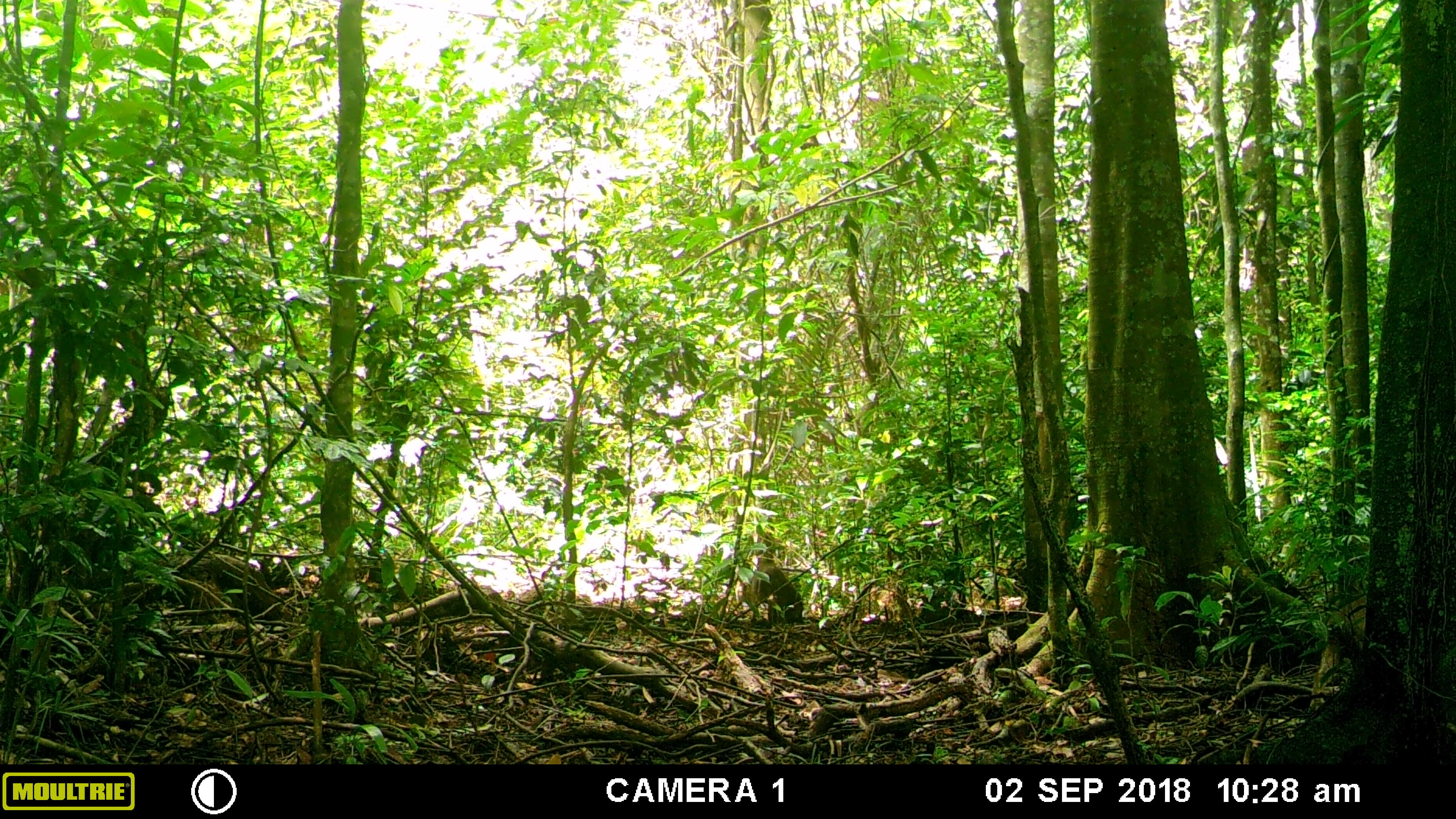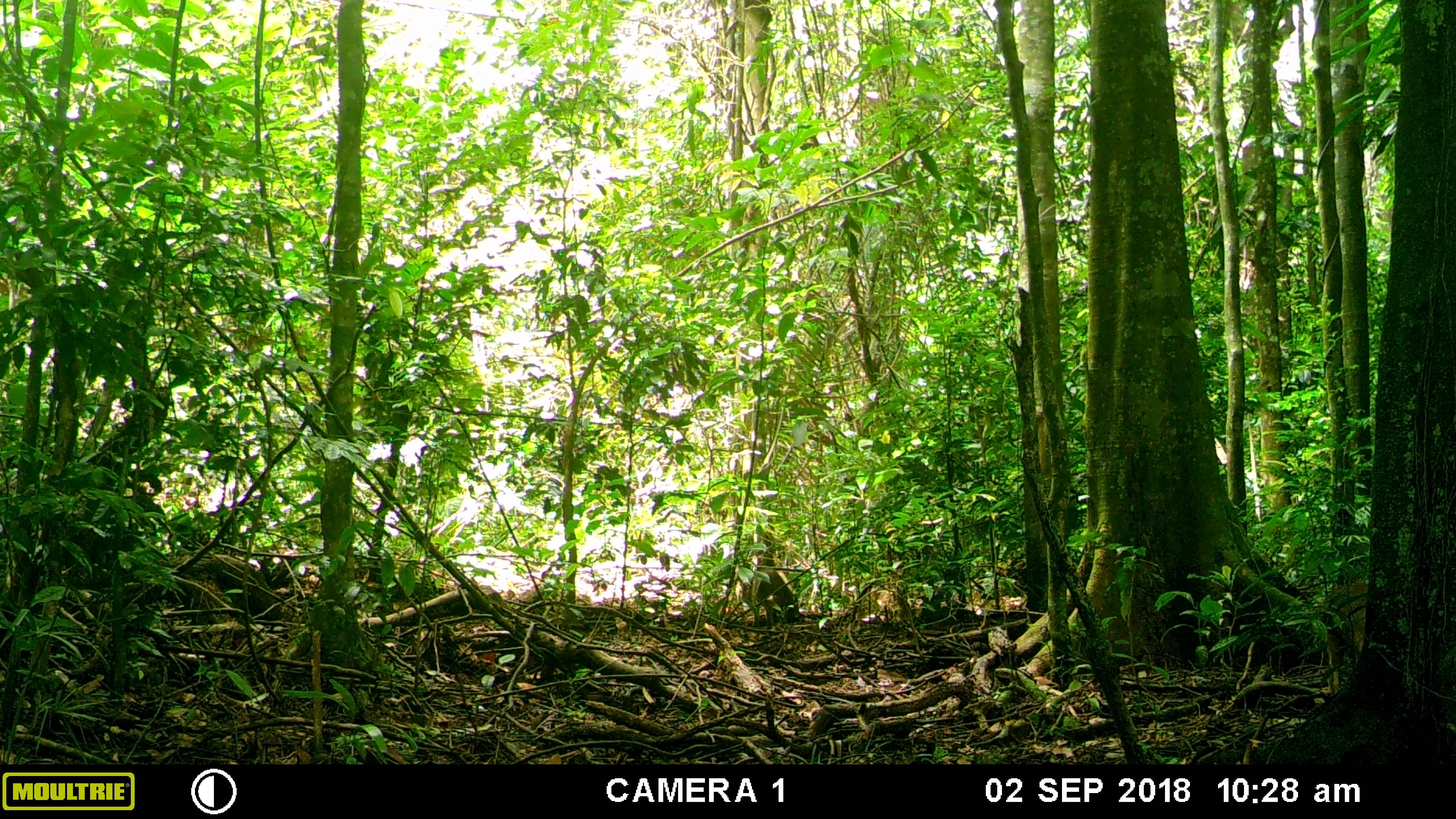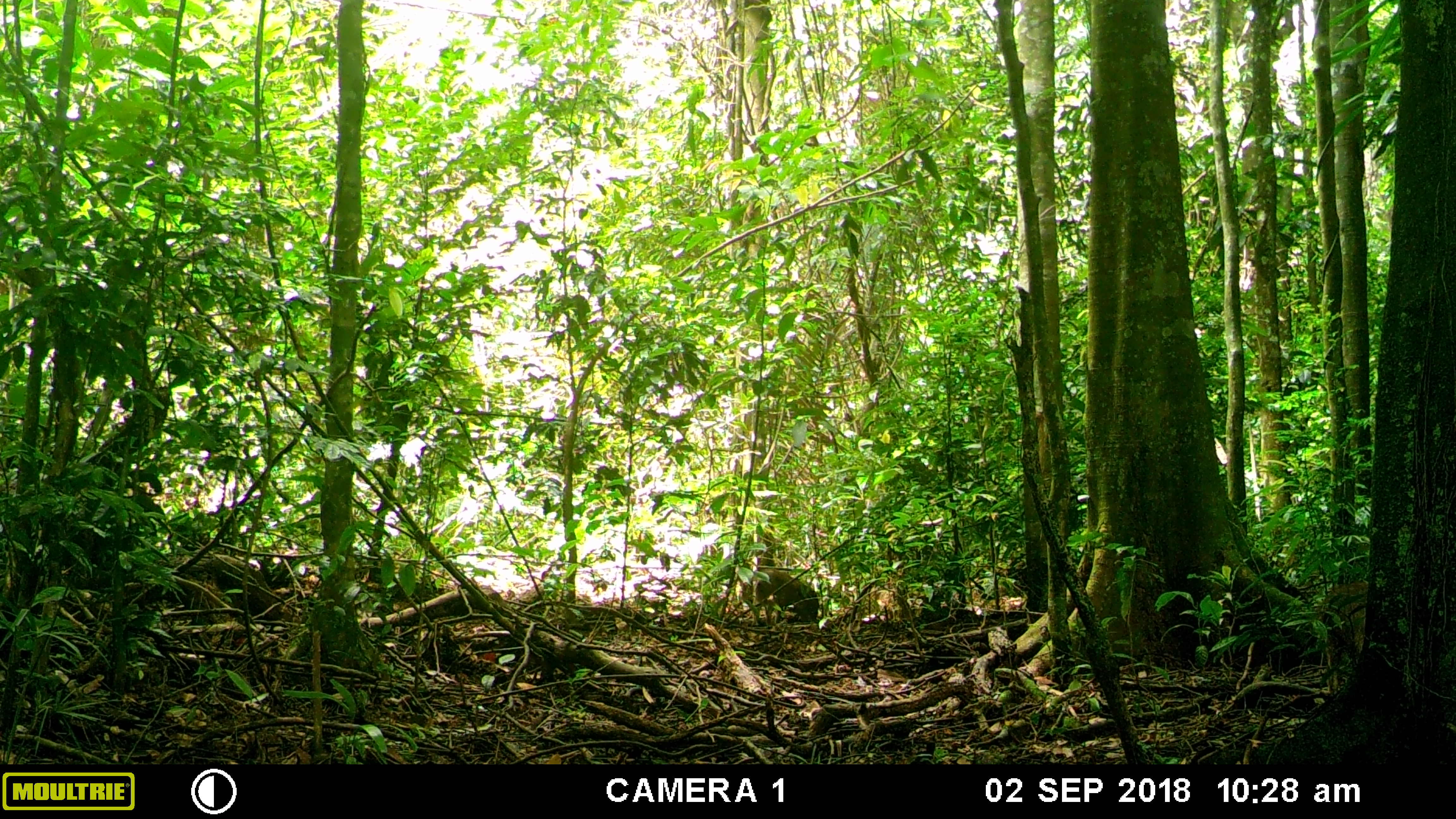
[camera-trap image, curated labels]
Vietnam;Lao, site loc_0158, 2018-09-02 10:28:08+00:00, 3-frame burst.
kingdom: Animalia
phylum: Chordata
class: Mammalia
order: Artiodactyla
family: Suidae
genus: Sus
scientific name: Sus scrofa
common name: eurasian wild pig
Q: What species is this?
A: Eurasian wild pig (Sus scrofa).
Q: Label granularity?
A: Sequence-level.